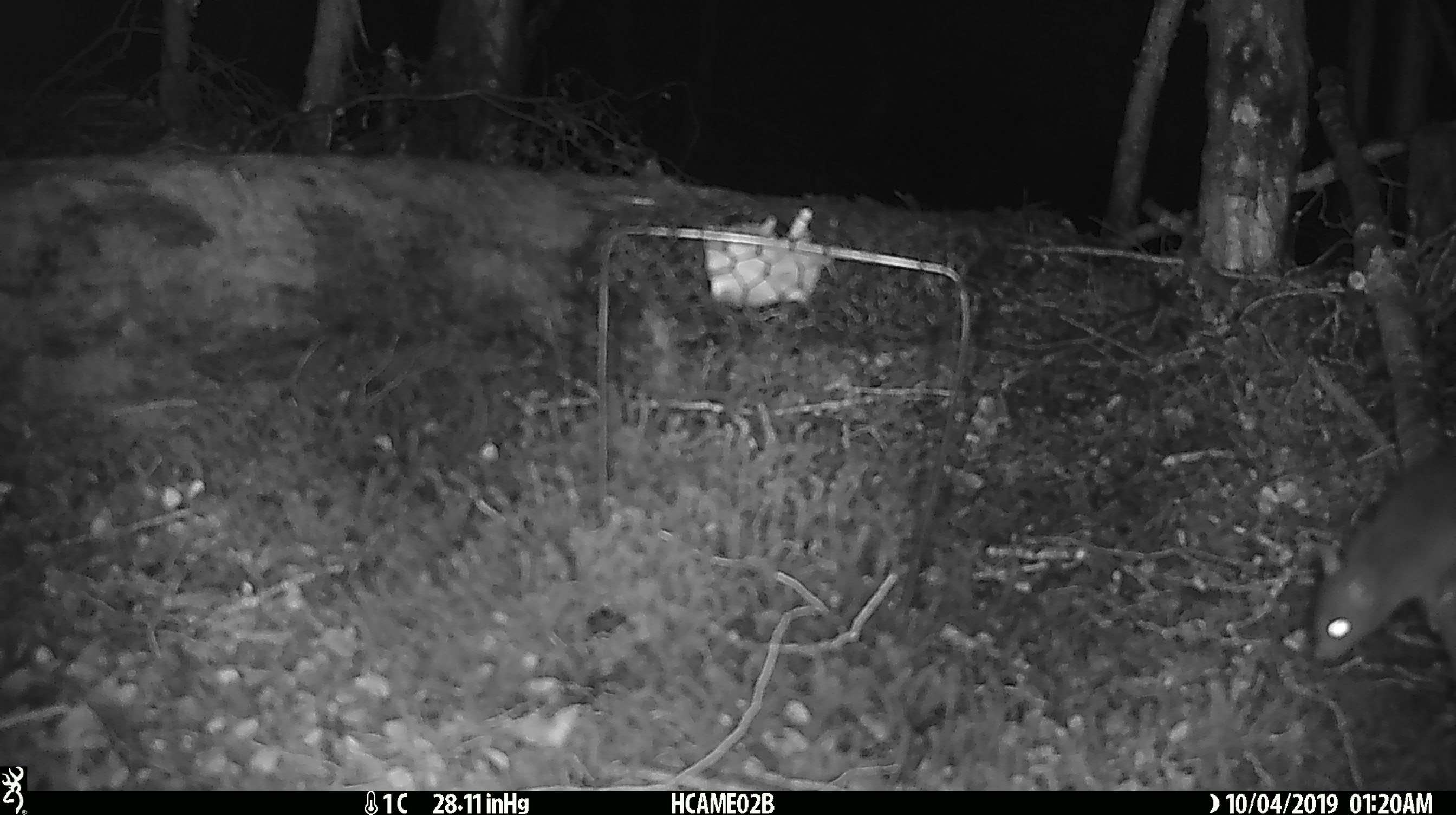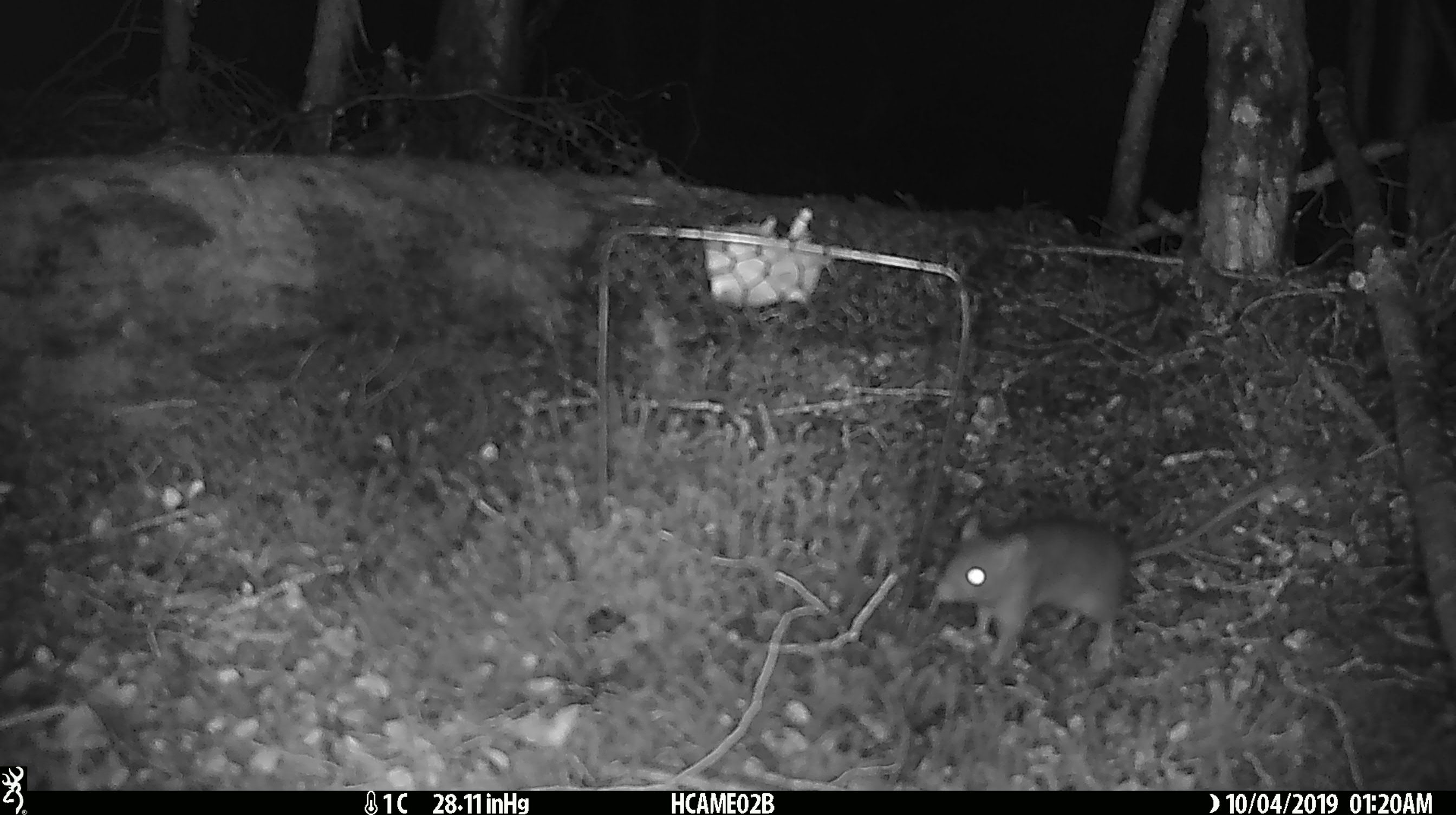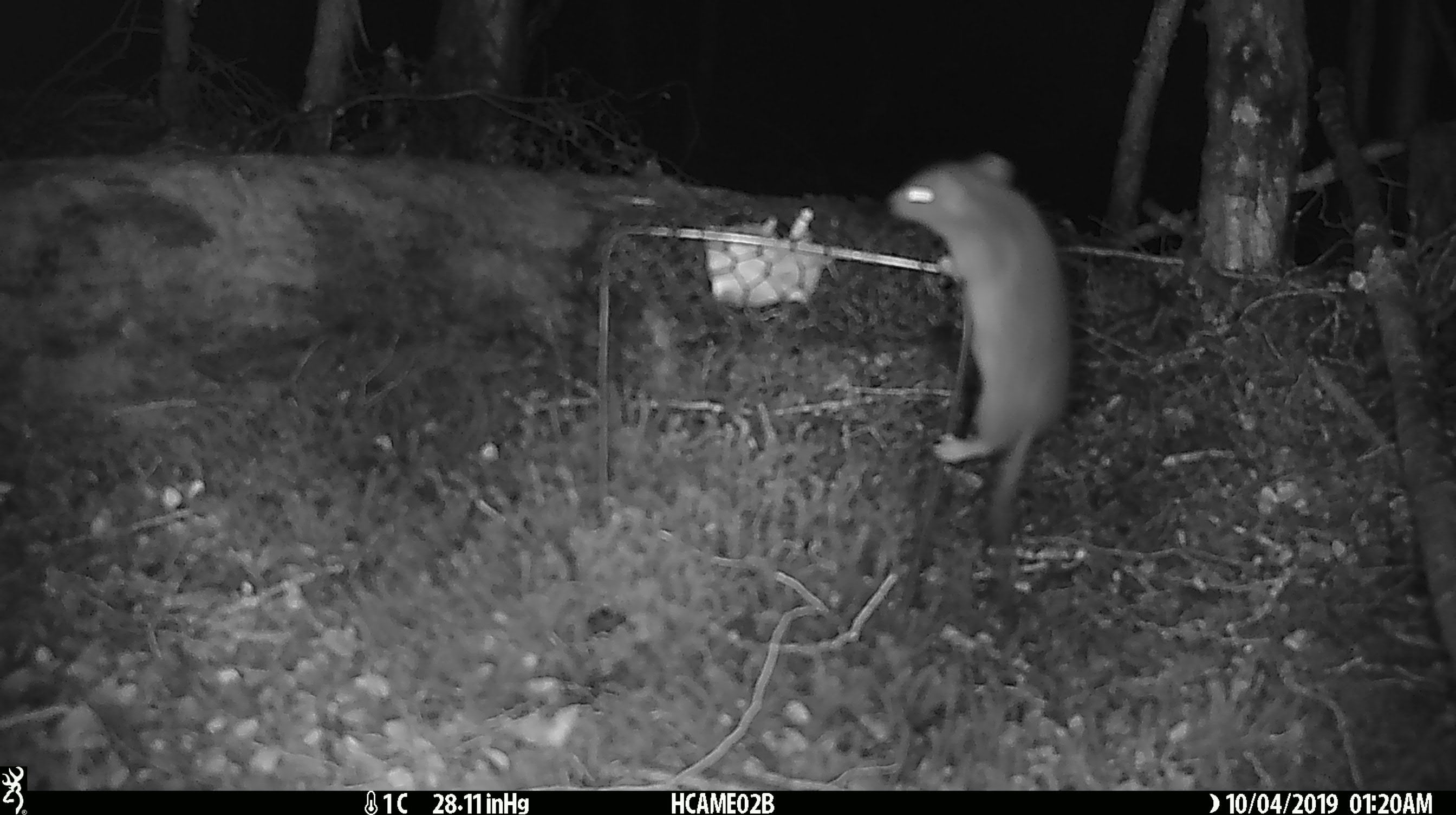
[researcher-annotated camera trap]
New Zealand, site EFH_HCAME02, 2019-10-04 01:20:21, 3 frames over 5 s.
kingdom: Animalia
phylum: Chordata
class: Mammalia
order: Rodentia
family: Muridae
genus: Mus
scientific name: Mus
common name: mouse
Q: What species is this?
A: Mouse (Mus).